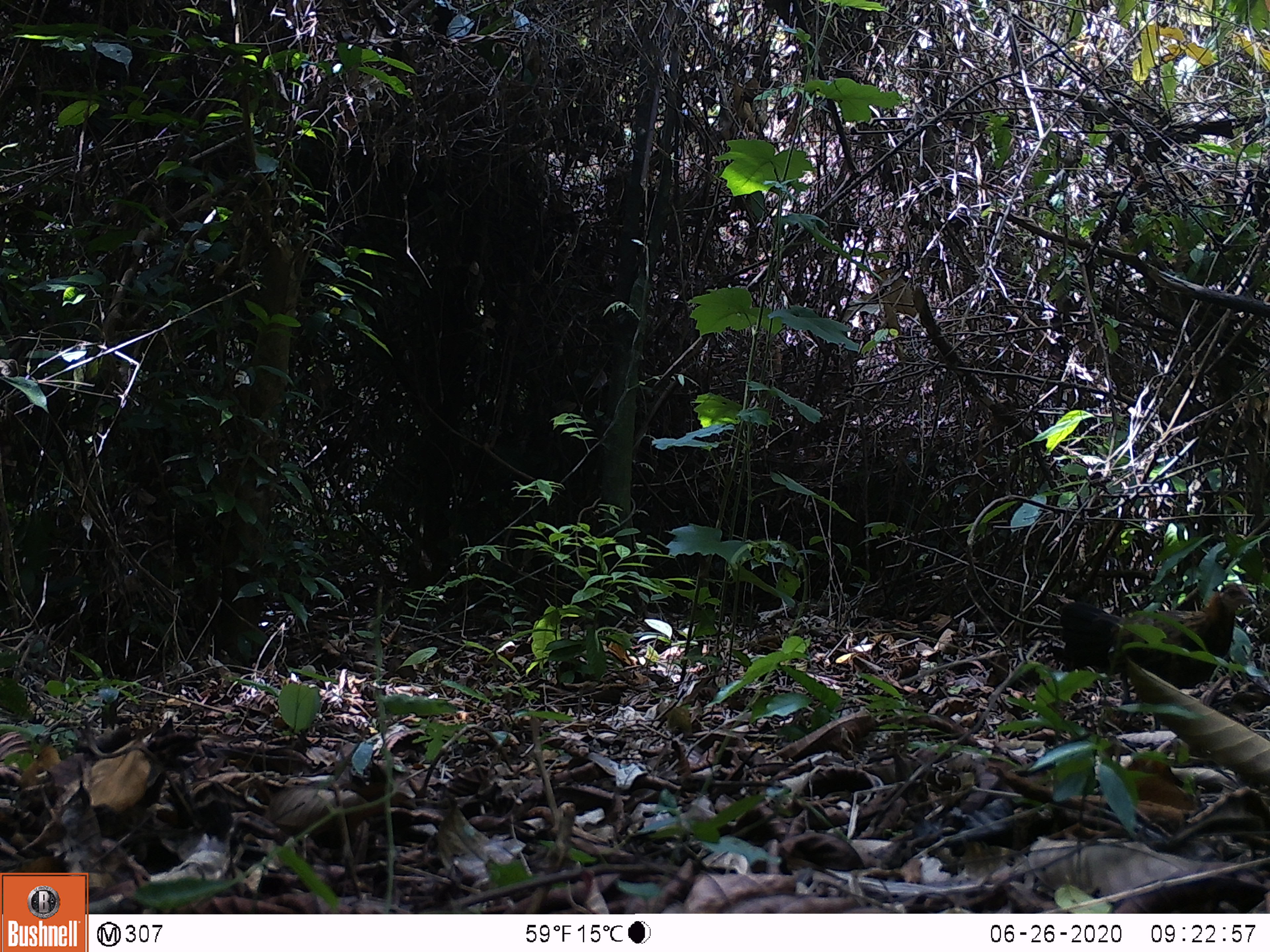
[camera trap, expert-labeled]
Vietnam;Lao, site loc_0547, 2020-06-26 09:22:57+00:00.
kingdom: Animalia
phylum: Chordata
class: Aves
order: Galliformes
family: Phasianidae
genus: Gallus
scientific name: Gallus gallus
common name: red junglefowl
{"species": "red junglefowl (Gallus gallus)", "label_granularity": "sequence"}